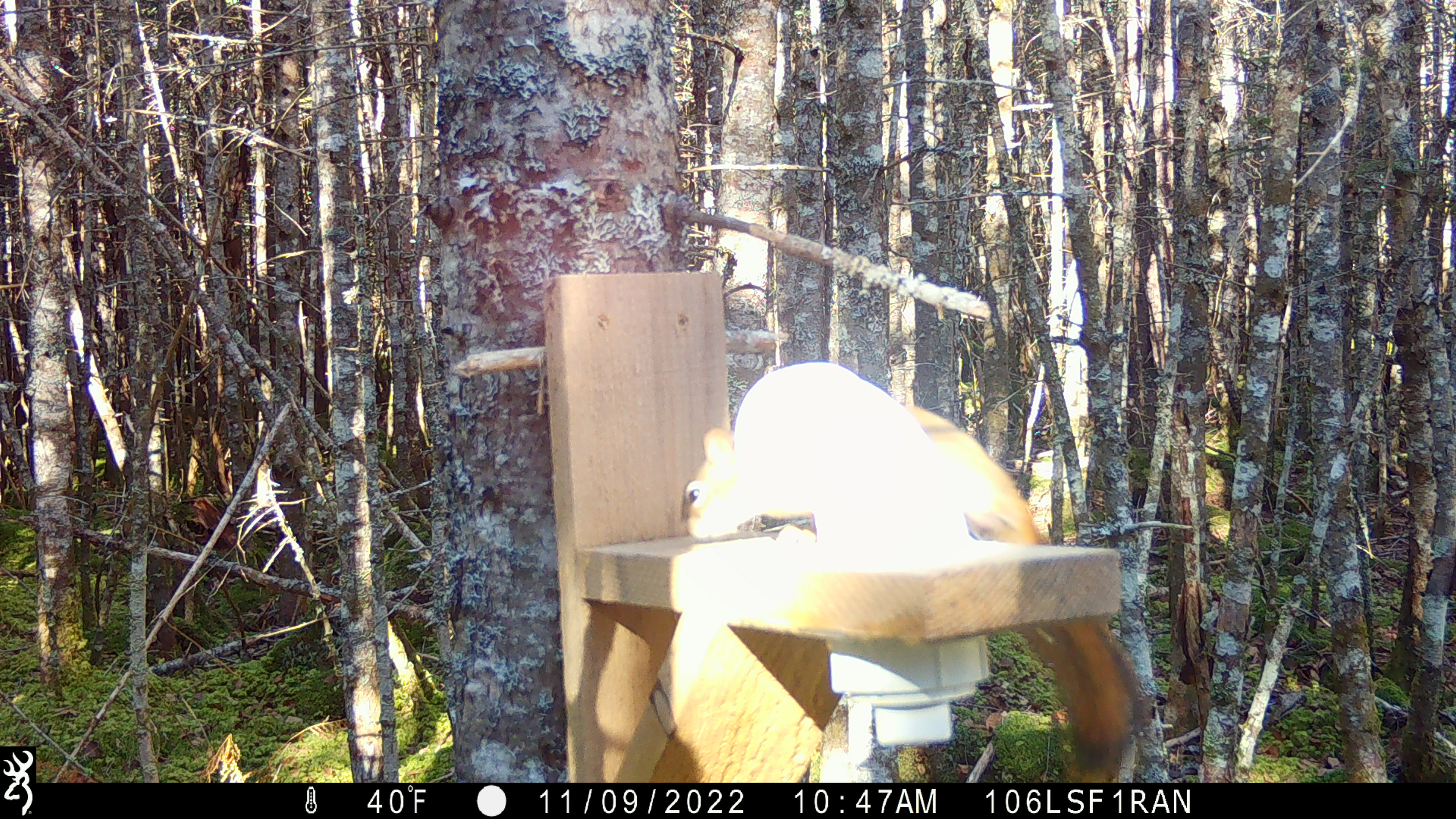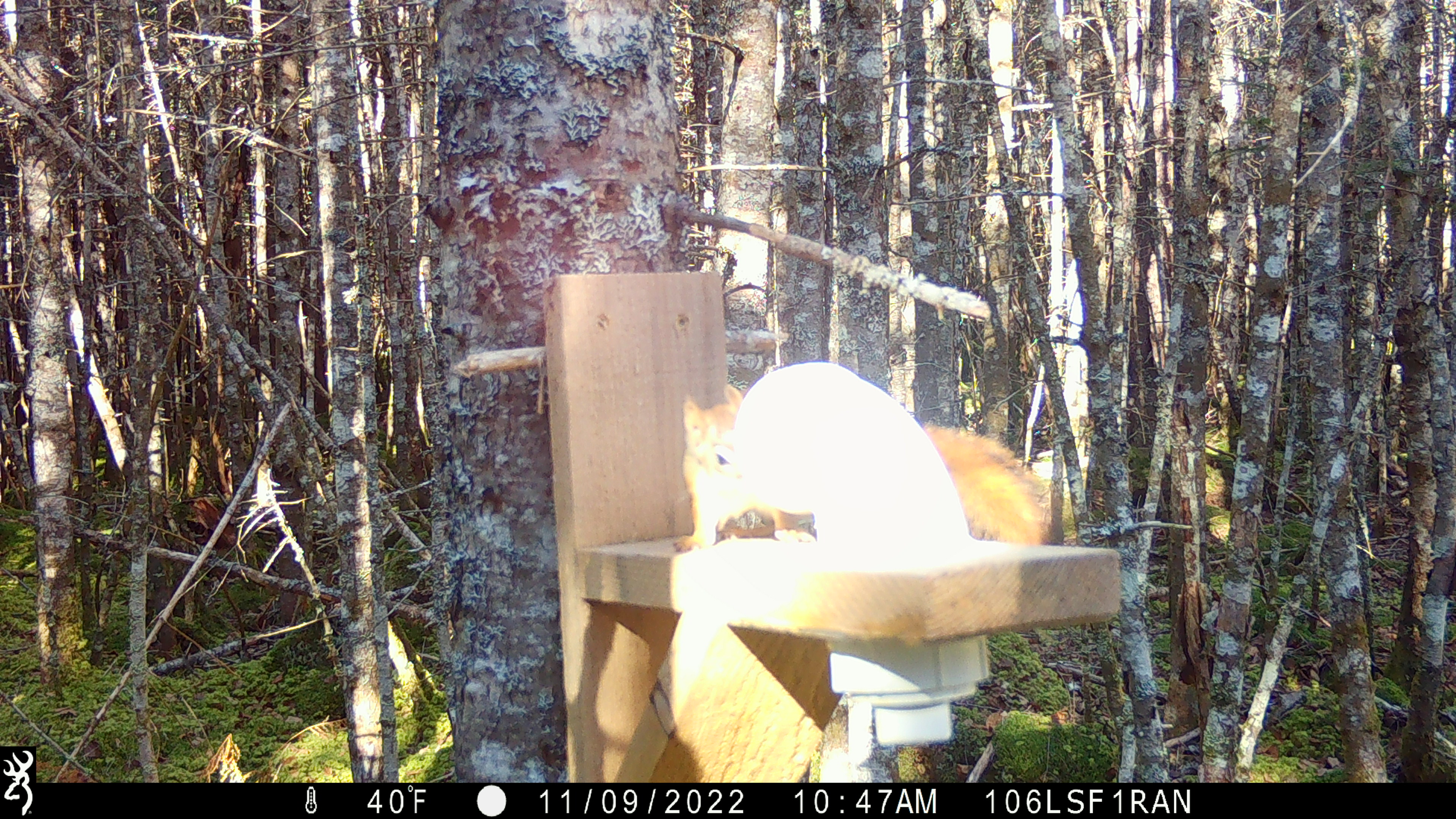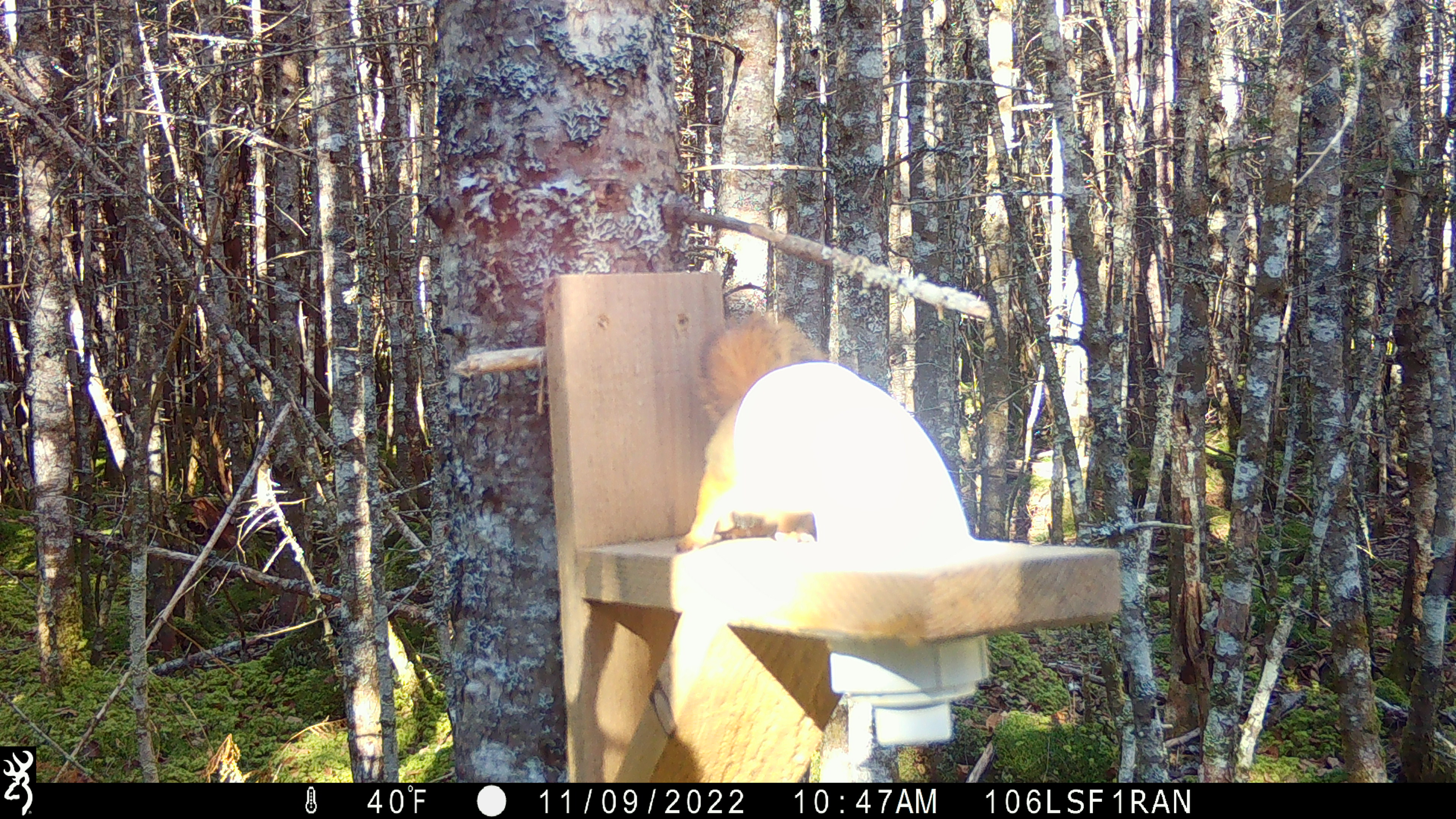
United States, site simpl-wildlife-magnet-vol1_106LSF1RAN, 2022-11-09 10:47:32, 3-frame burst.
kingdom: Animalia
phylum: Chordata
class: Mammalia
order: Rodentia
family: Sciuridae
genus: Tamiasciurus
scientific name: Tamiasciurus hudsonicus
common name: red squirrel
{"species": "red squirrel (Tamiasciurus hudsonicus)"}